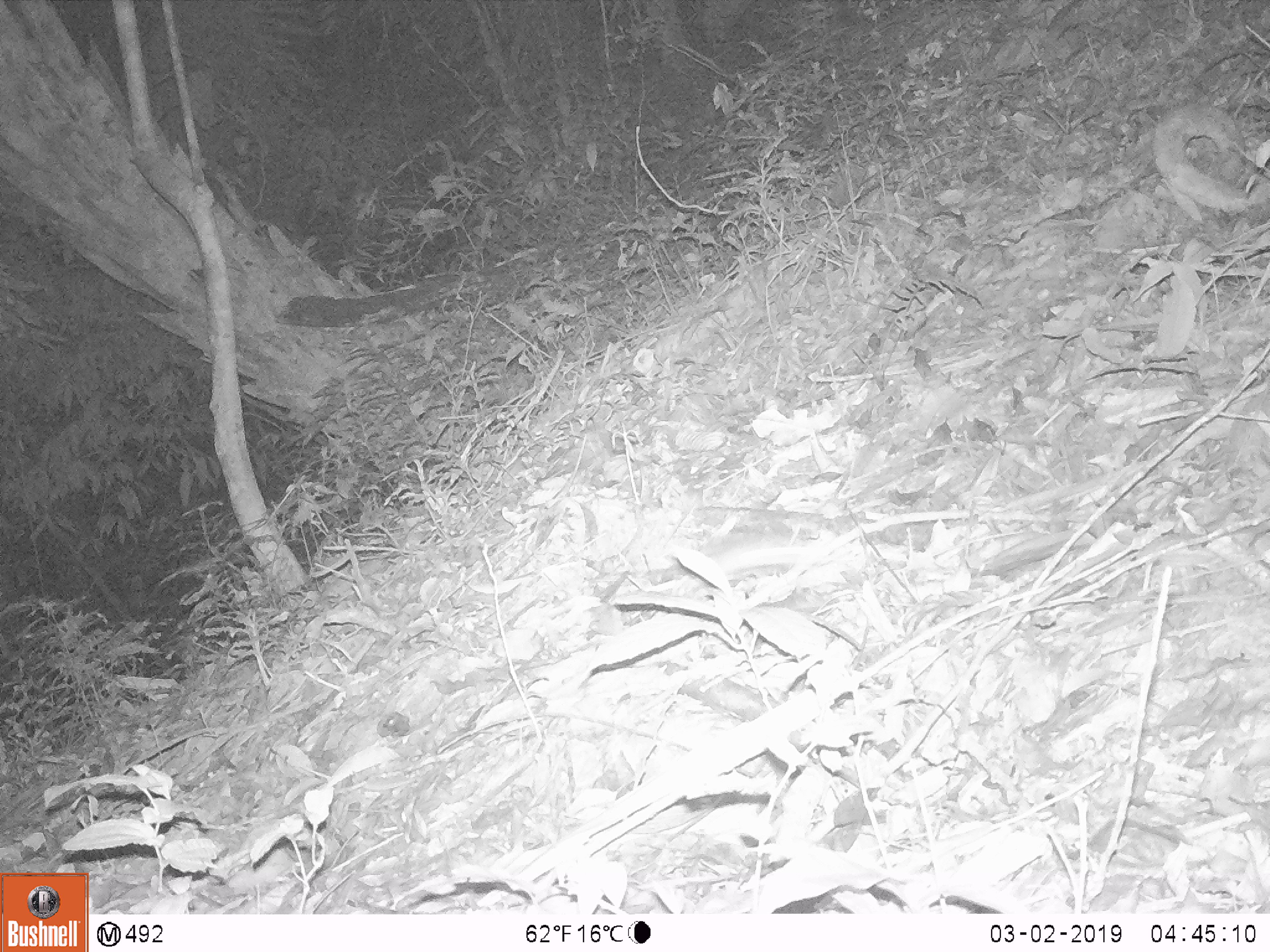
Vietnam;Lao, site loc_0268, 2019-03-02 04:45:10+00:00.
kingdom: Animalia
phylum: Chordata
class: Mammalia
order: Rodentia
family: Muridae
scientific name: Muridae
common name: old-world mice and rats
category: unidentified murid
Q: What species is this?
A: Unidentified murid (old-world mice and rats) (Muridae).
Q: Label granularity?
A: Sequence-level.